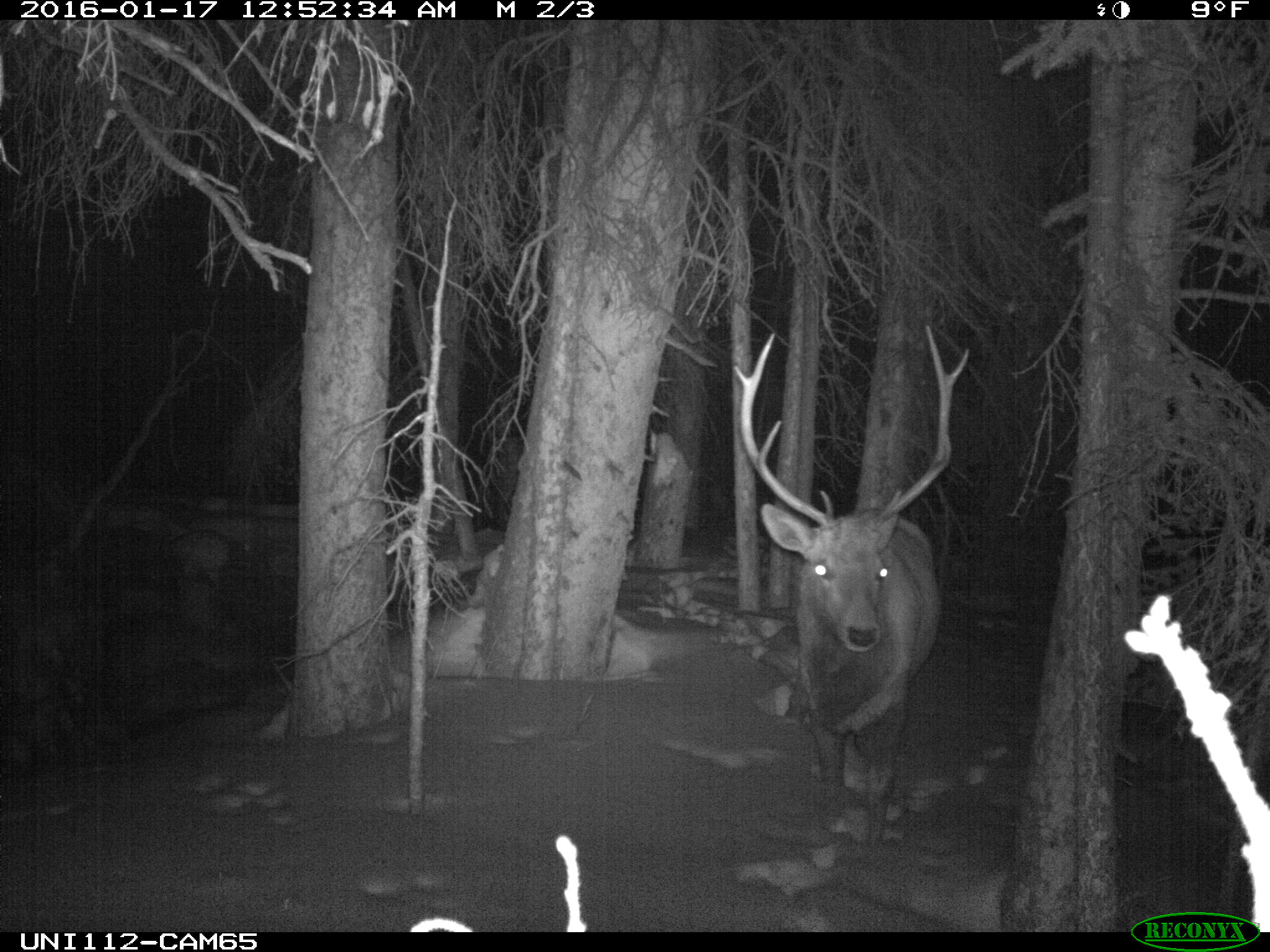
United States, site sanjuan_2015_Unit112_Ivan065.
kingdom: Animalia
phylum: Chordata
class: Mammalia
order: Artiodactyla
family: Cervidae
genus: Cervus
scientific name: Cervus elaphus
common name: red deer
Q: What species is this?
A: Cervus elaphus (red deer).